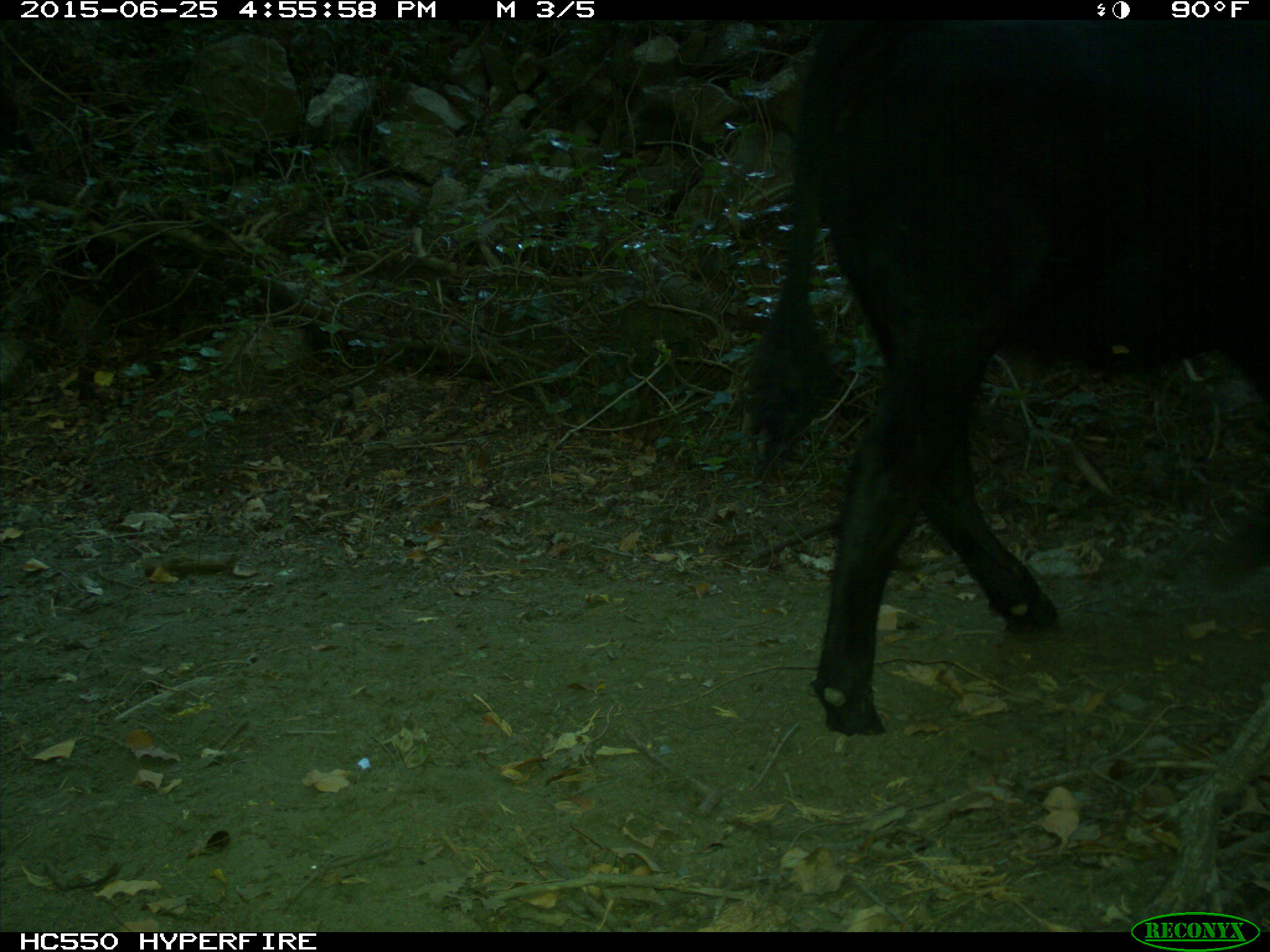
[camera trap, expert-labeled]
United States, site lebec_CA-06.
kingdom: Animalia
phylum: Chordata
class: Mammalia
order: Artiodactyla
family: Bovidae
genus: Bos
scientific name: Bos taurus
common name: domestic cow